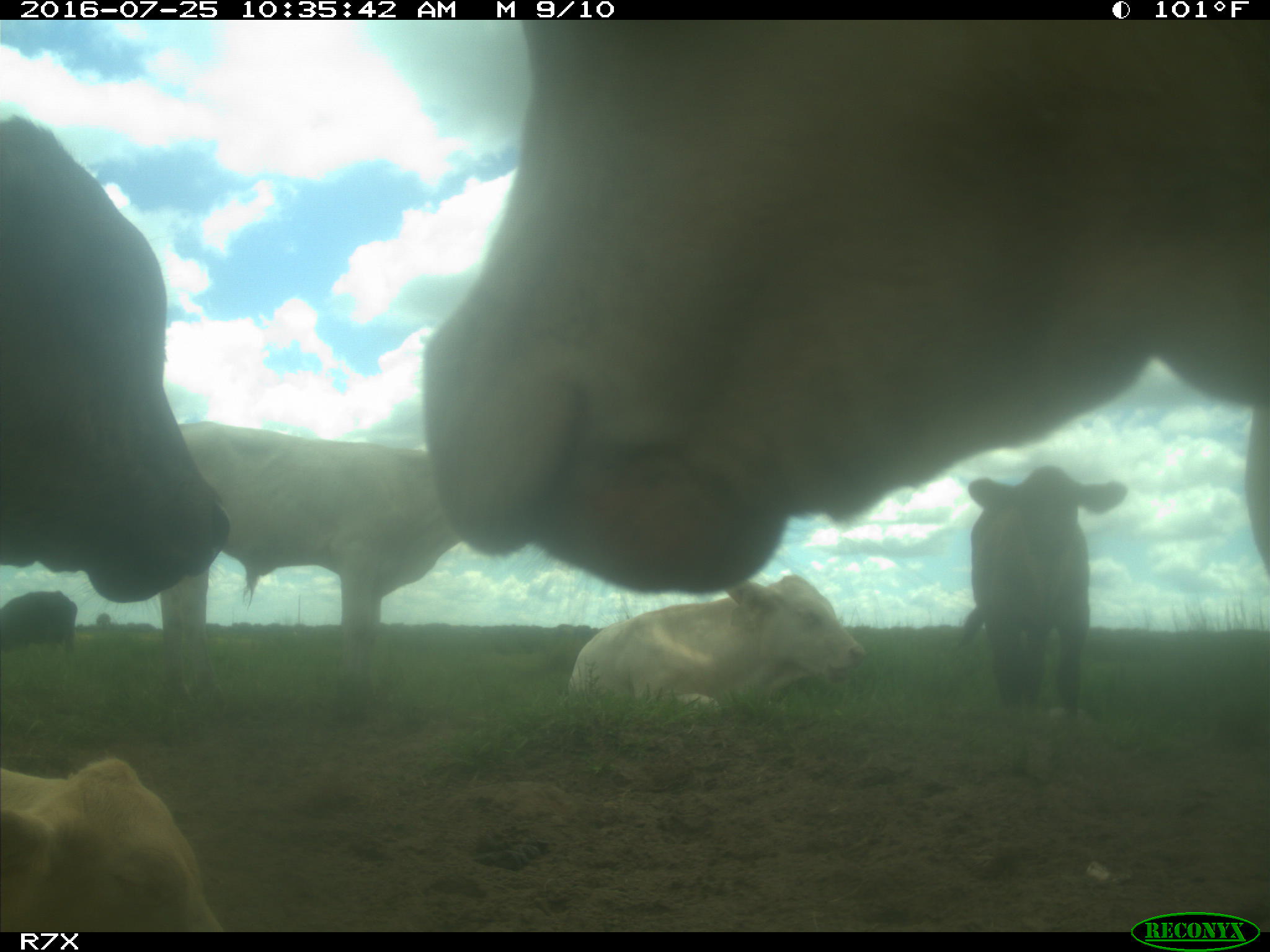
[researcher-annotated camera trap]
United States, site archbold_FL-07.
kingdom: Animalia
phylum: Chordata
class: Mammalia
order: Artiodactyla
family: Bovidae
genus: Bos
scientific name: Bos taurus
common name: domestic cow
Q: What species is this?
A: Bos taurus (domestic cow).